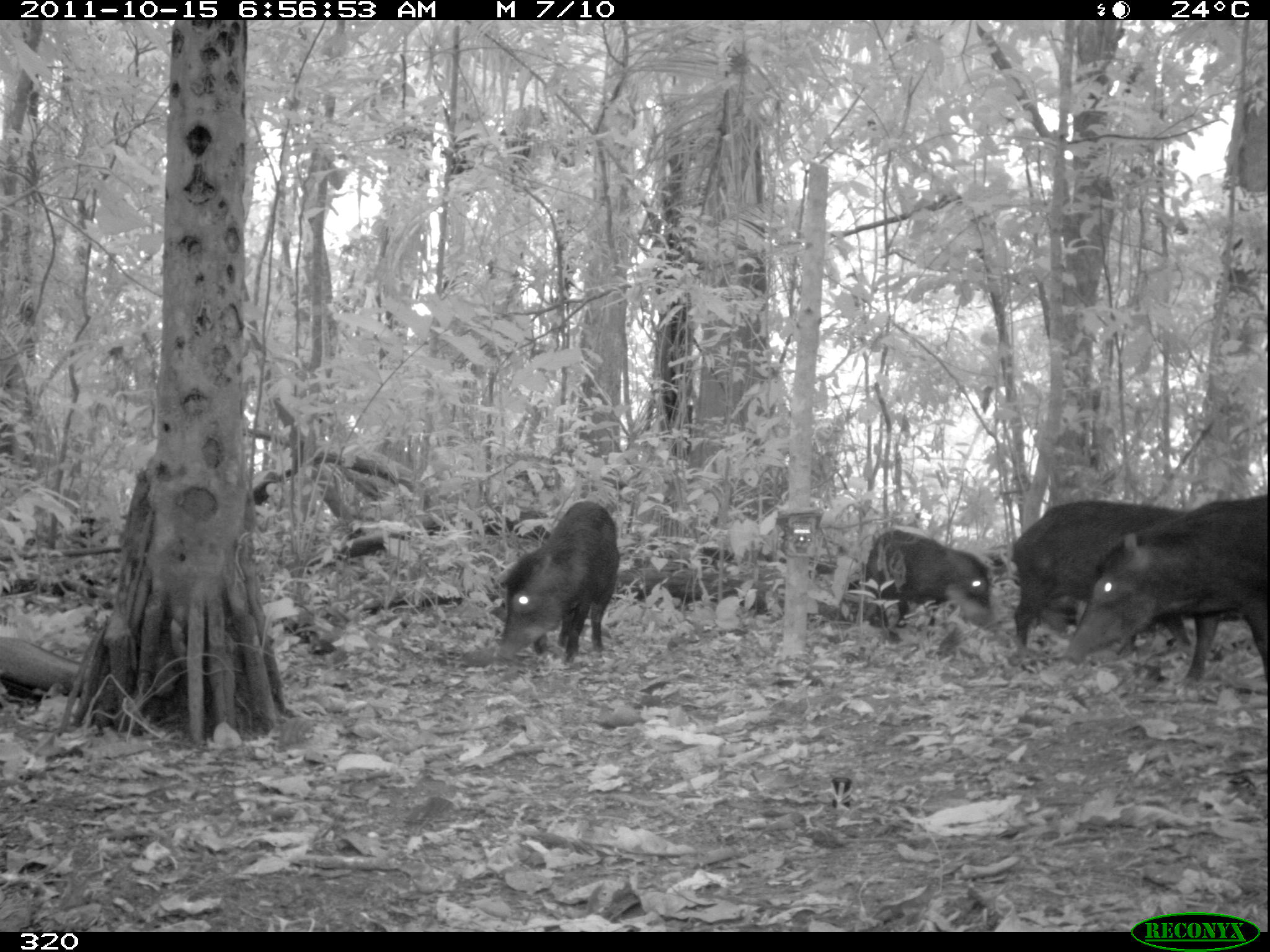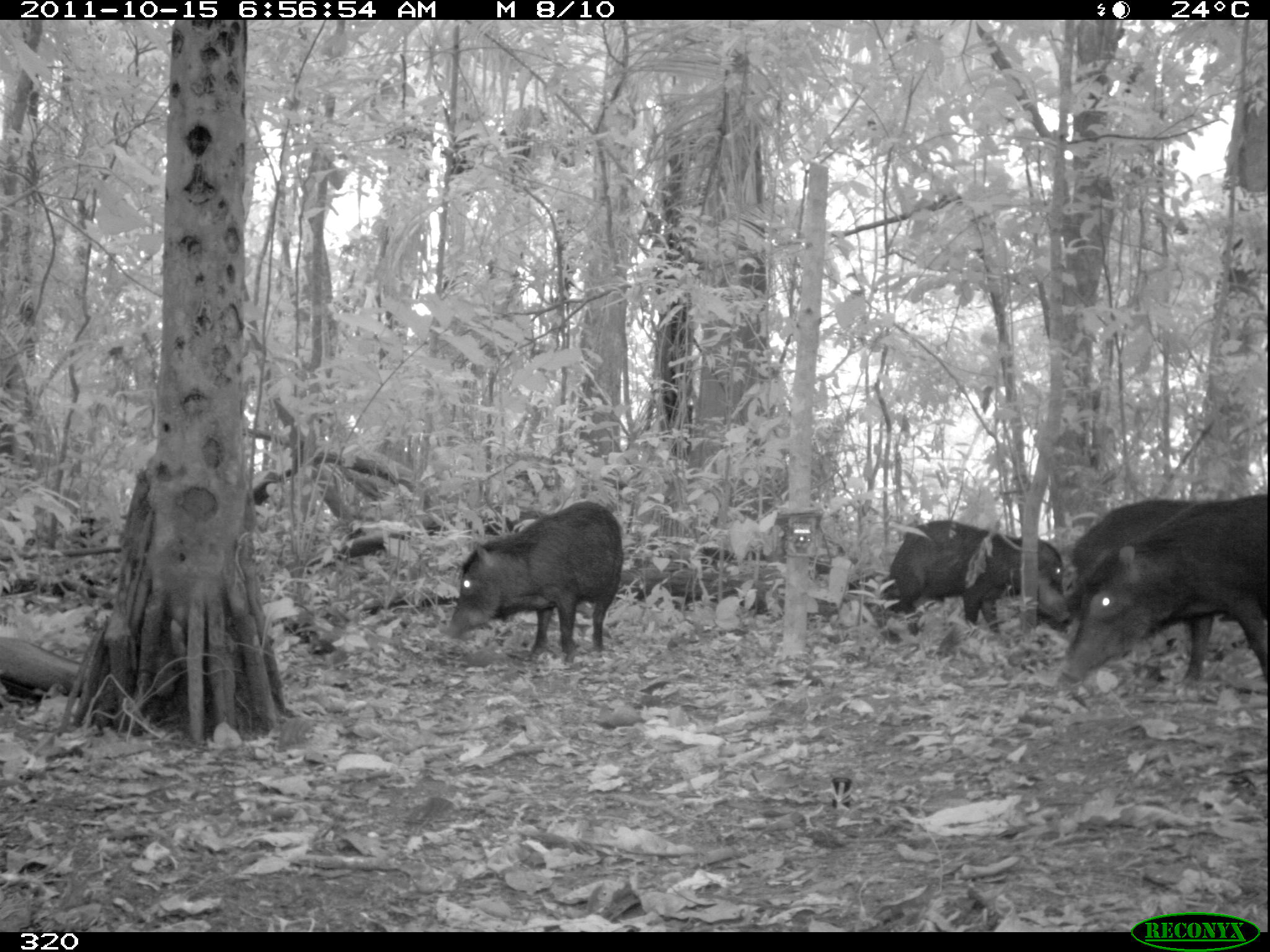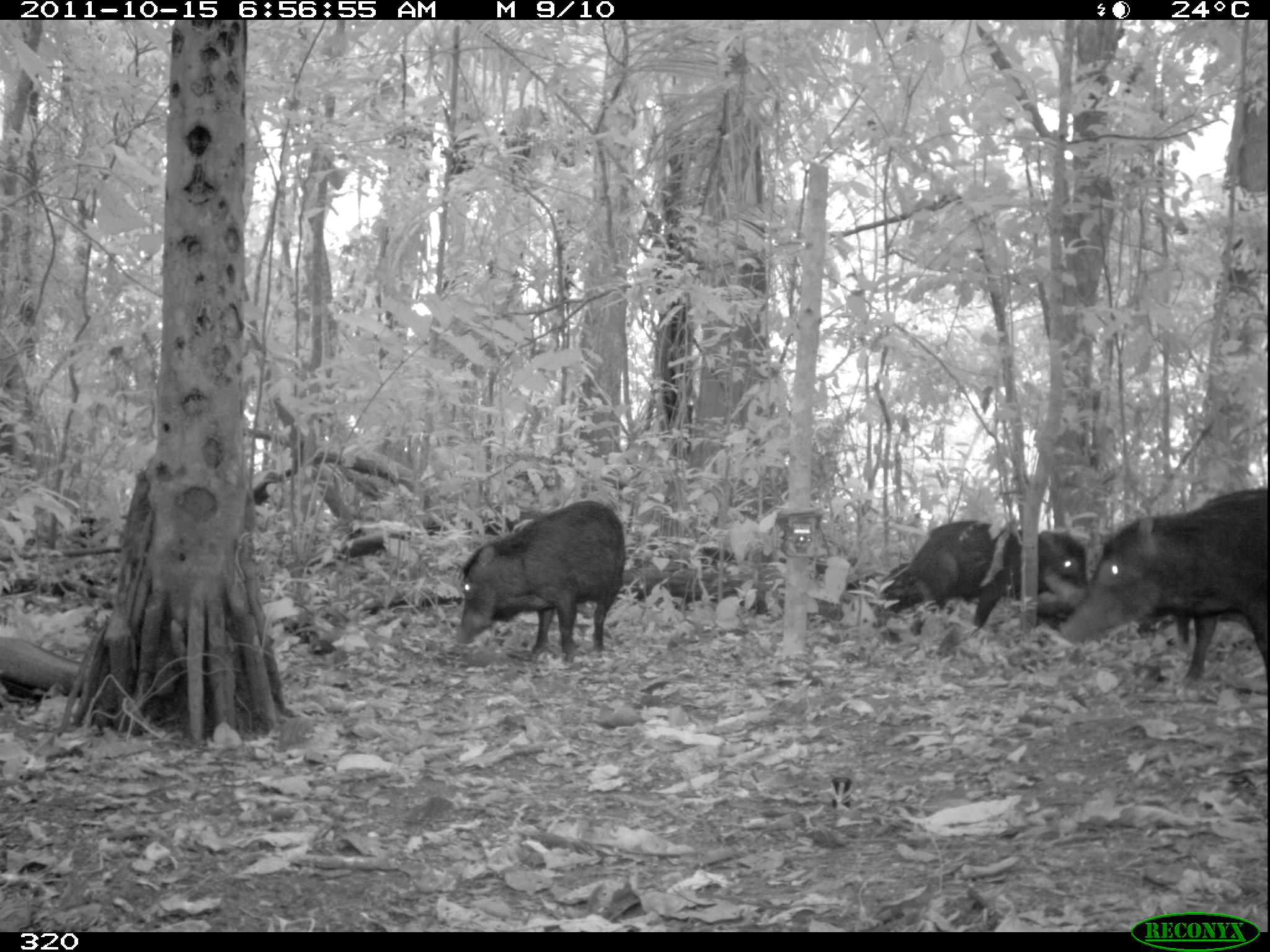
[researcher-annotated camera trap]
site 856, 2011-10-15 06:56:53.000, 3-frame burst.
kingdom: Animalia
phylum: Chordata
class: Mammalia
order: Artiodactyla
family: Tayassuidae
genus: Tayassu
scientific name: Tayassu pecari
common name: white-lipped peccary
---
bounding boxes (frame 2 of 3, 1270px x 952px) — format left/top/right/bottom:
tayassu pecari: 1059/492/1270/689; 443/501/623/663; 886/520/1071/634; 1069/498/1195/590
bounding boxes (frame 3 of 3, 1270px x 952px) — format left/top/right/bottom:
tayassu pecari: 1058/488/1270/693; 454/498/627/662; 881/514/1089/637